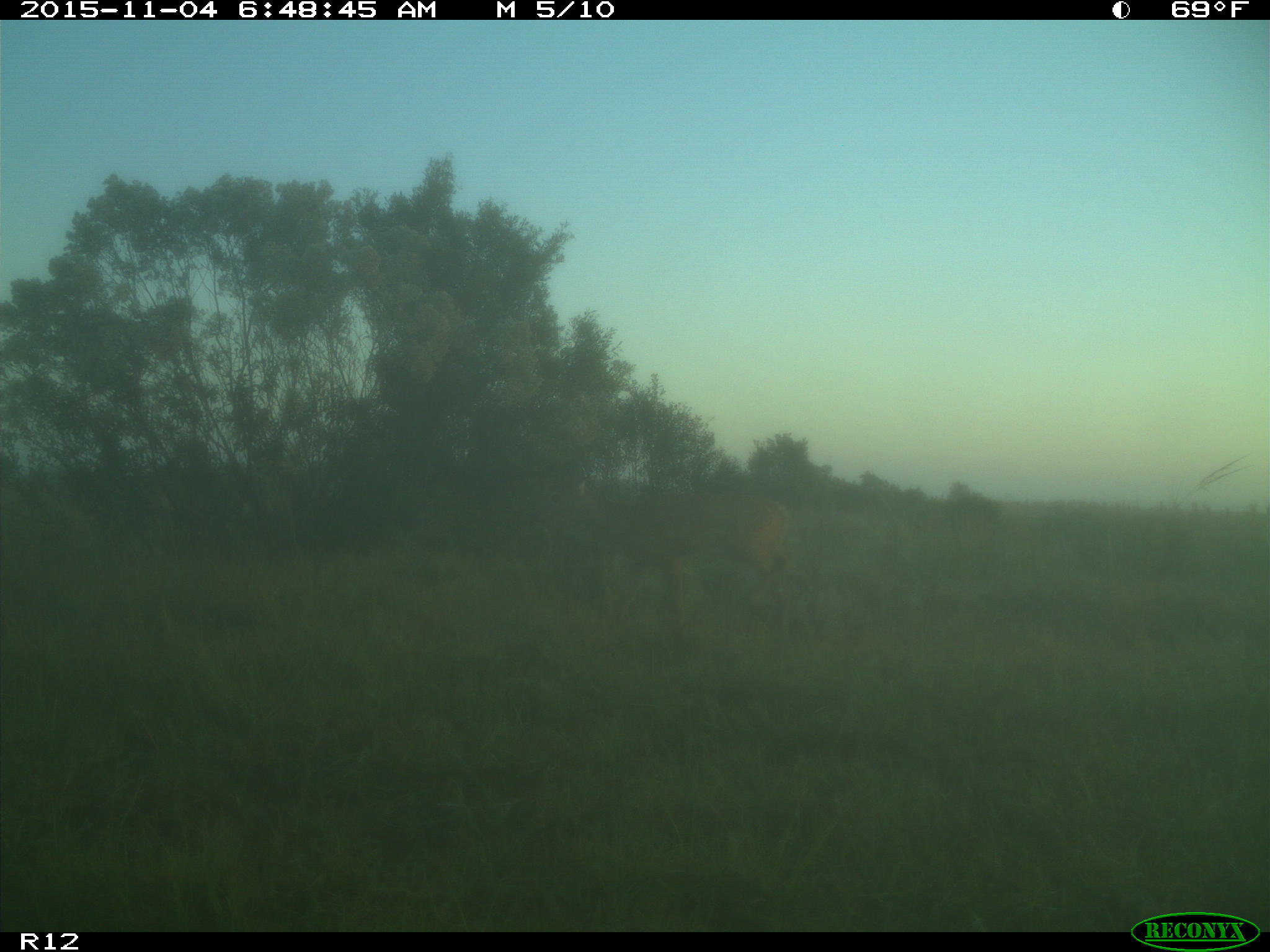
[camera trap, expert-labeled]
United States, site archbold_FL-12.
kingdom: Animalia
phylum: Chordata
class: Mammalia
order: Artiodactyla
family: Cervidae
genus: Odocoileus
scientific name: Odocoileus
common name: deer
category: unidentified deer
Unidentified deer (deer) (Odocoileus).